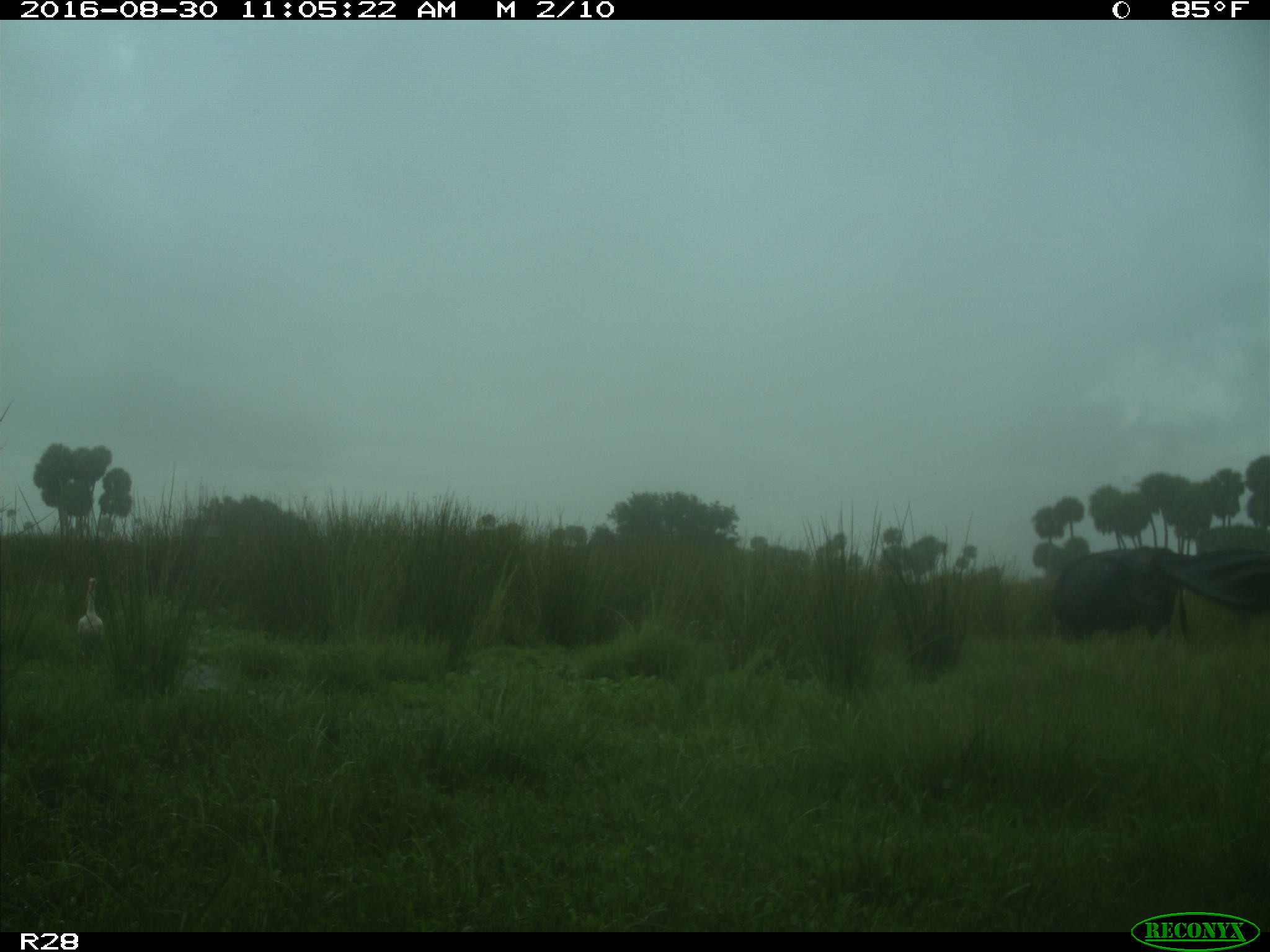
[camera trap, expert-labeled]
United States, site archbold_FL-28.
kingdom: Animalia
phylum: Chordata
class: Mammalia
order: Artiodactyla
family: Bovidae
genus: Bos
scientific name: Bos taurus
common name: domestic cow